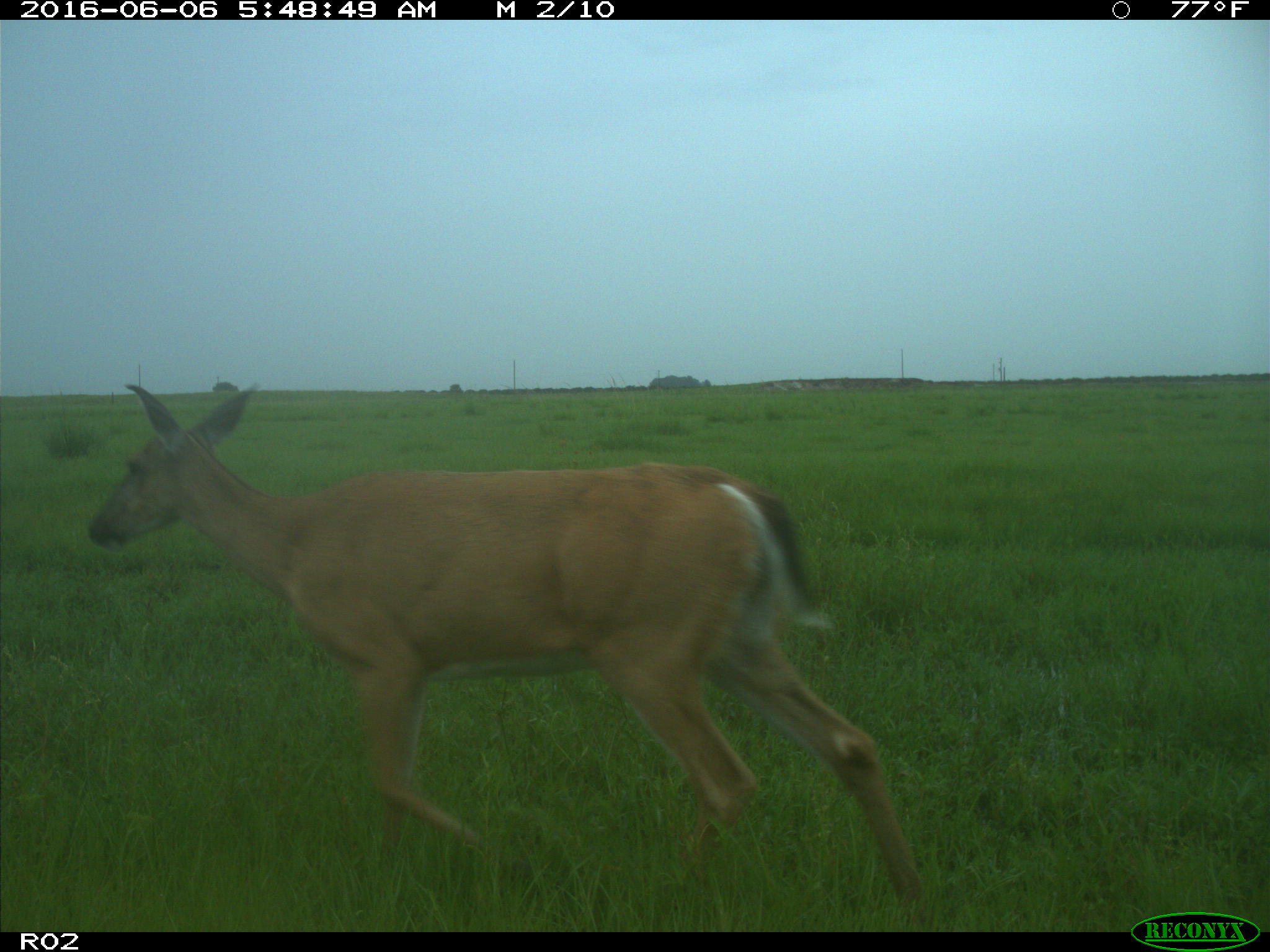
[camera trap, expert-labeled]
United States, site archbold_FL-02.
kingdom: Animalia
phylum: Chordata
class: Mammalia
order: Artiodactyla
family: Cervidae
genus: Odocoileus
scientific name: Odocoileus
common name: deer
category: unidentified deer